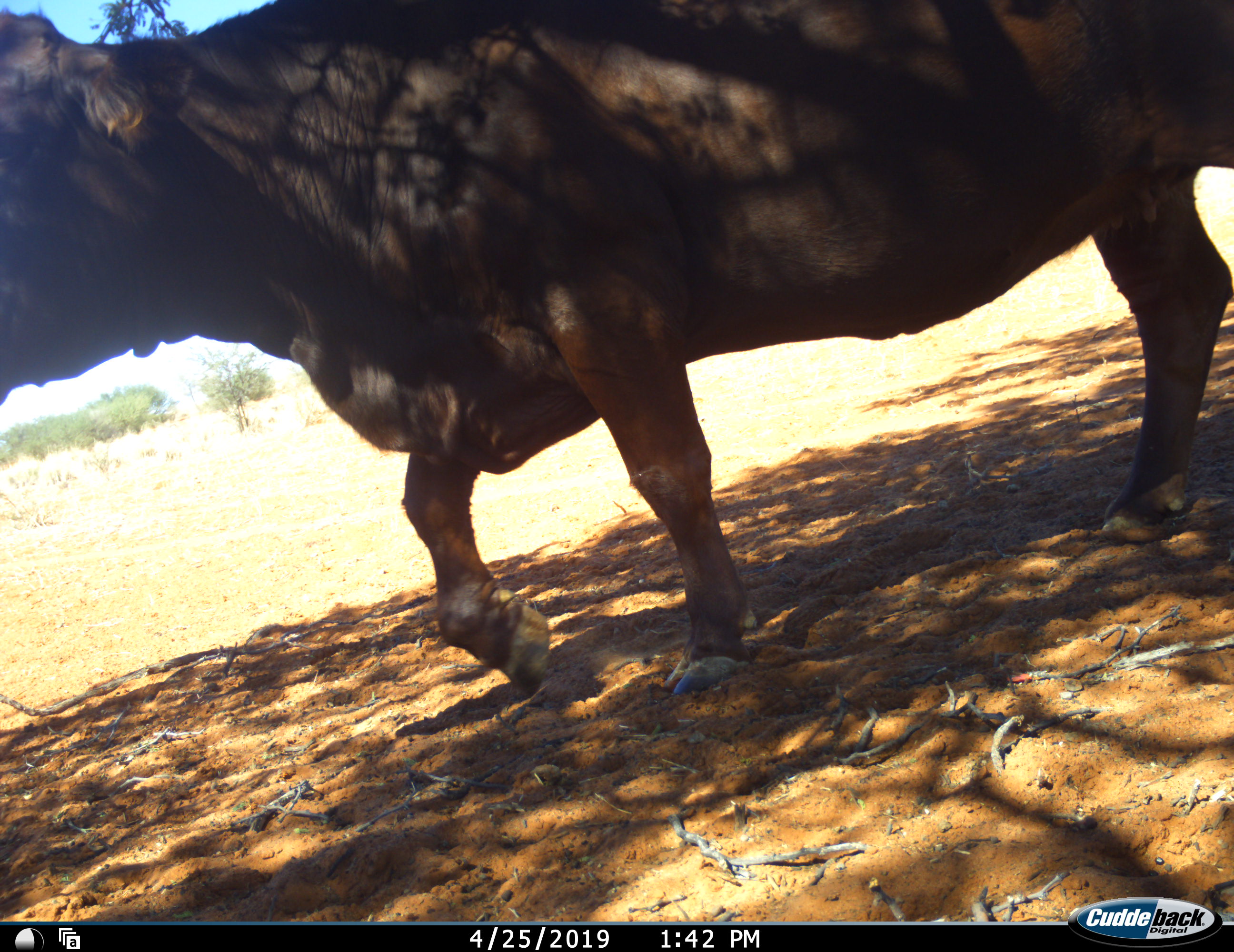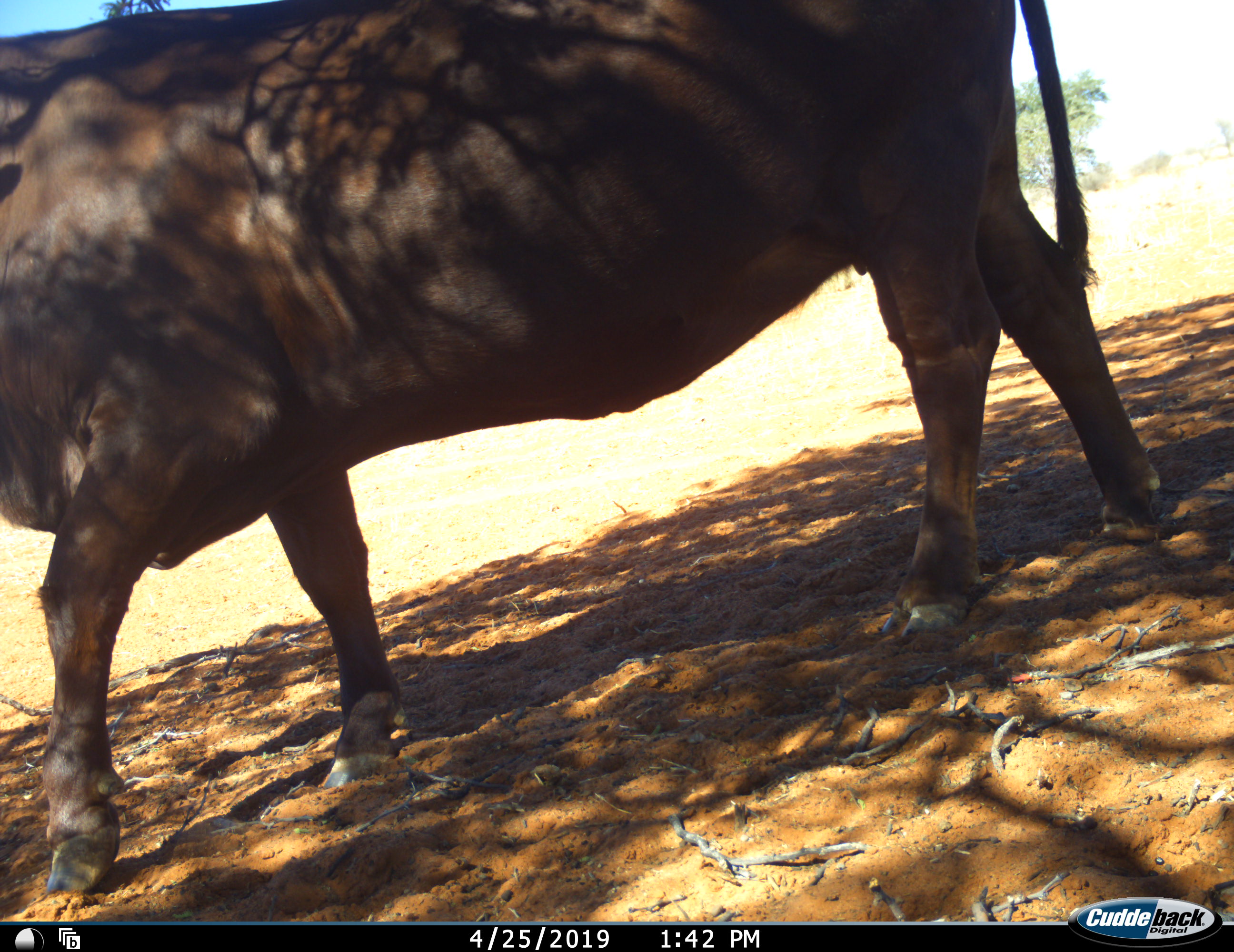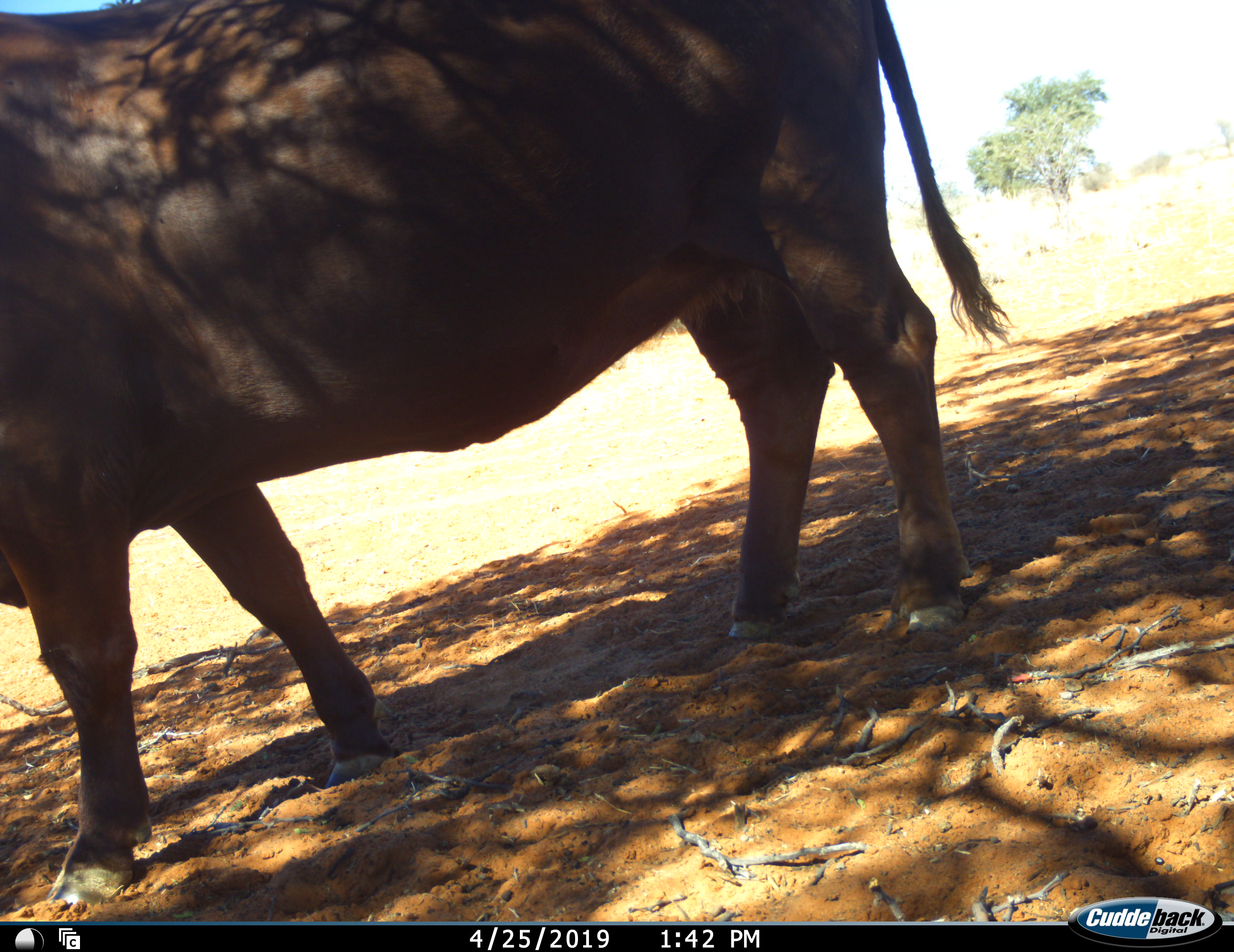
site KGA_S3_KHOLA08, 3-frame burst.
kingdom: Animalia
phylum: Chordata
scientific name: Vertebrata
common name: domestic animal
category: domesticanimal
Domesticanimal (domestic animal) (Vertebrata), count 1. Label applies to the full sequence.